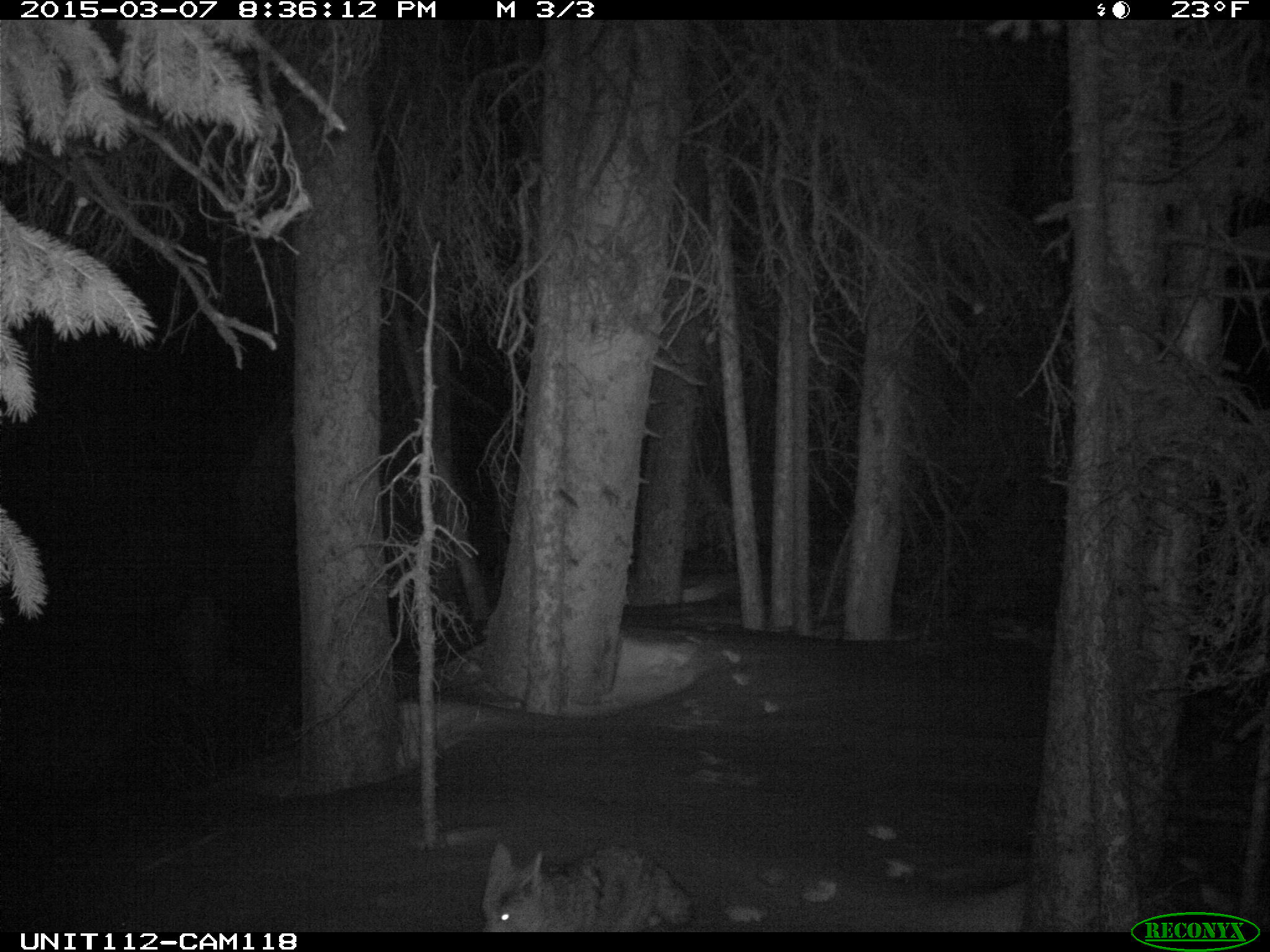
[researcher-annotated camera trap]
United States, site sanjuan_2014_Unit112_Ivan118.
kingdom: Animalia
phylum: Chordata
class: Mammalia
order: Carnivora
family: Canidae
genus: Canis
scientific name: Canis latrans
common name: coyote